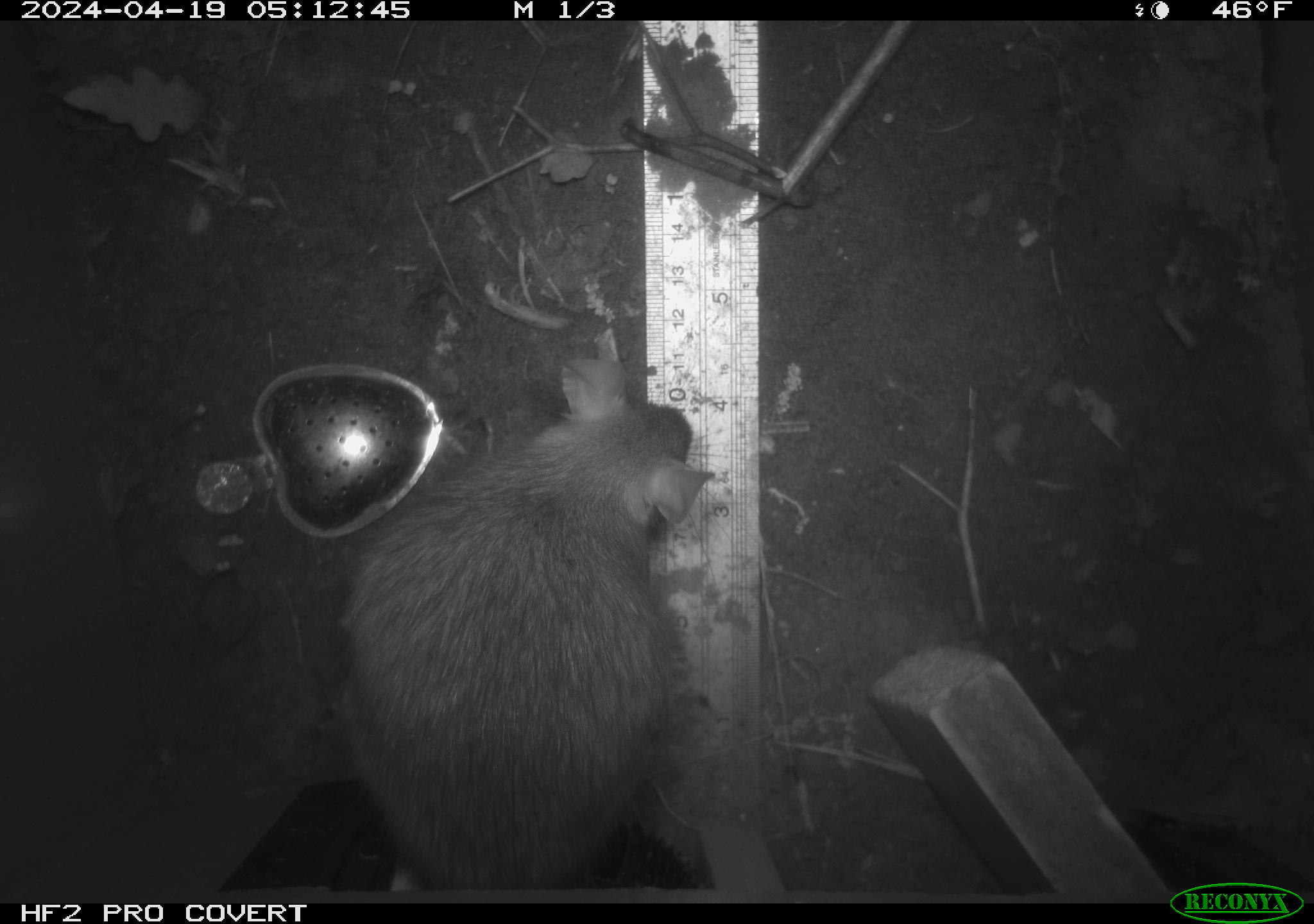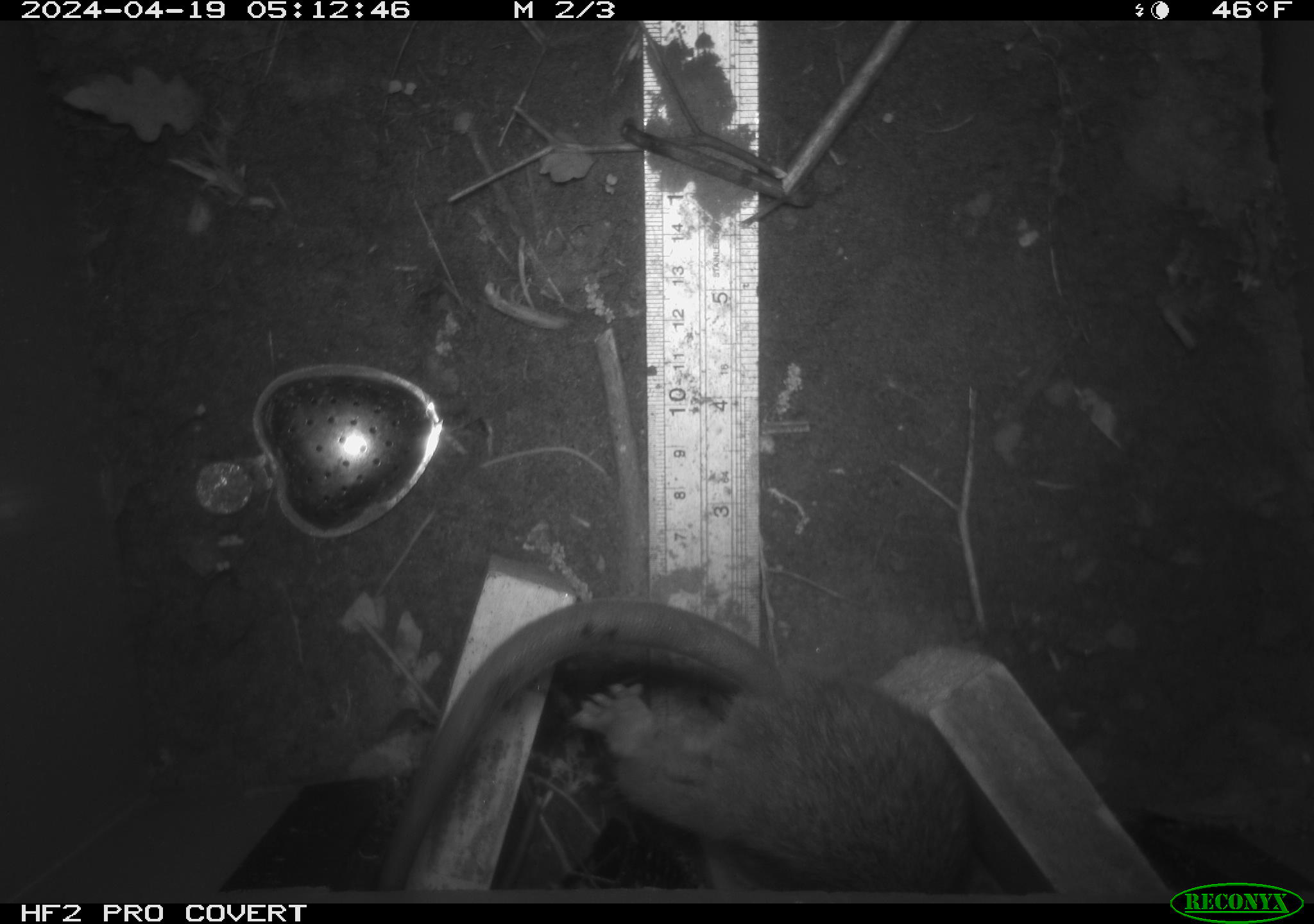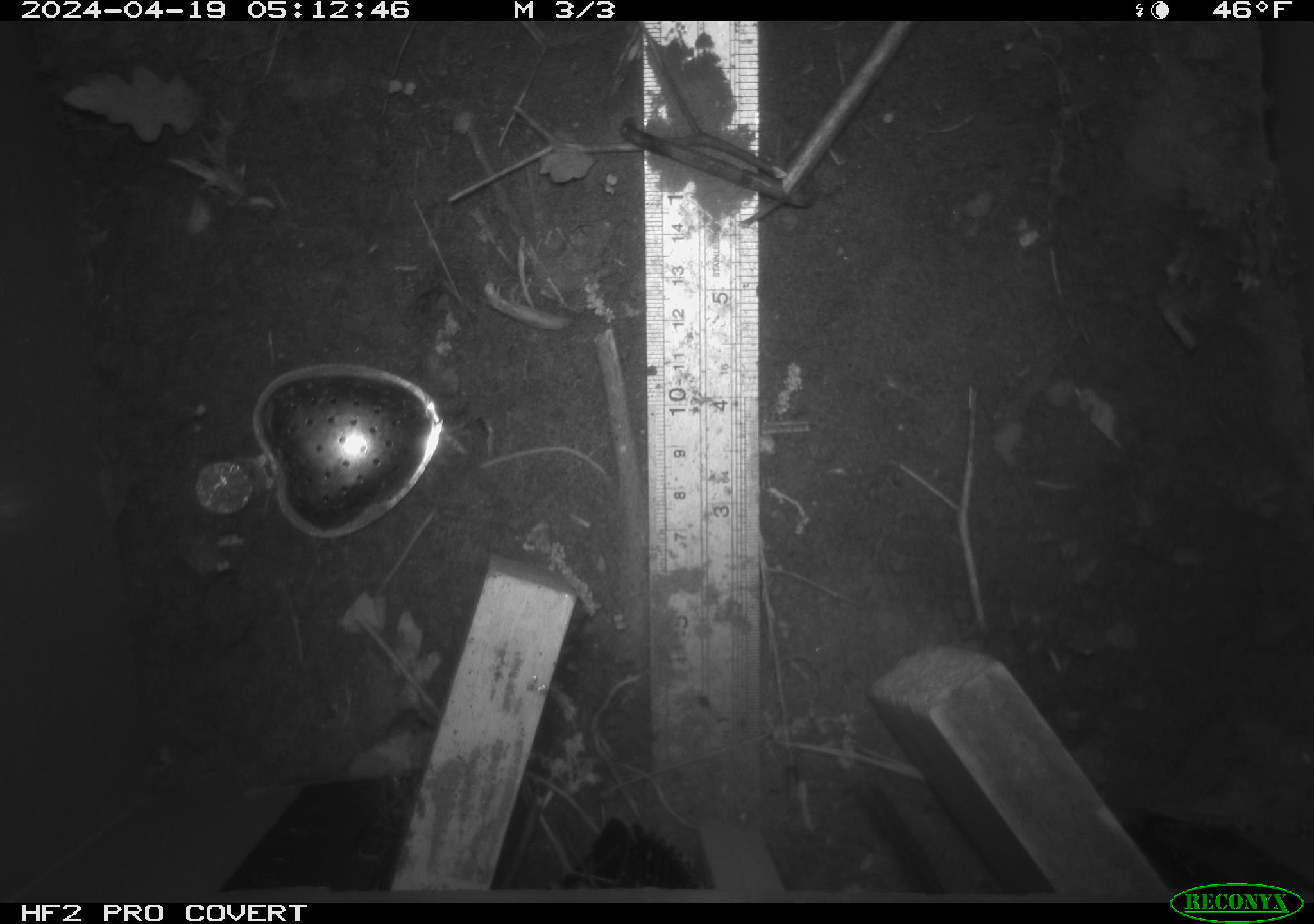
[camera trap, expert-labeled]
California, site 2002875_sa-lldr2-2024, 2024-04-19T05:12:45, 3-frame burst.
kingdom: Animalia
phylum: Chordata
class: Mammalia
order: Rodentia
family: Muridae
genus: Rattus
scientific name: Rattus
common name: rat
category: rattus species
Rattus species (rat) (Rattus).